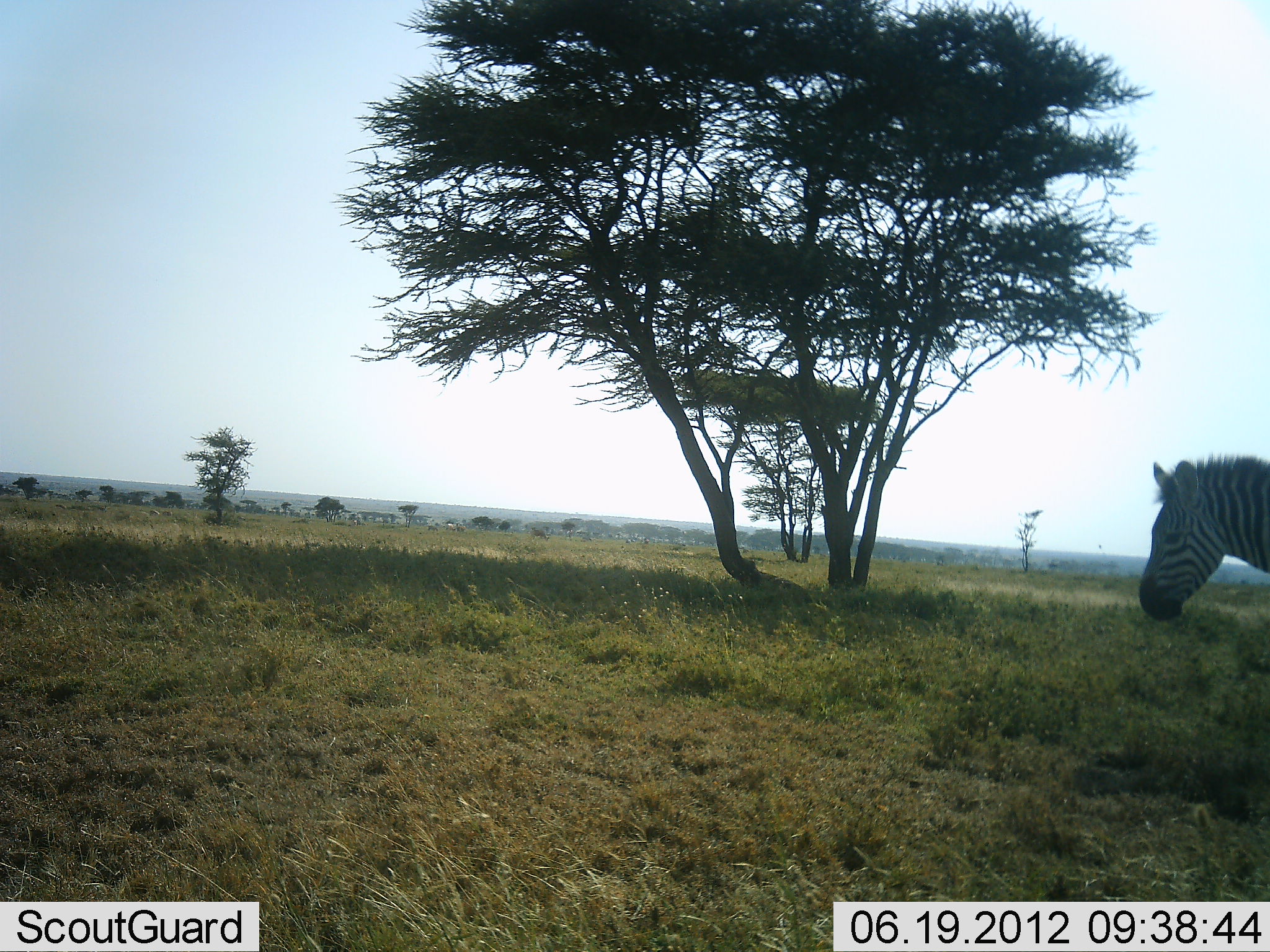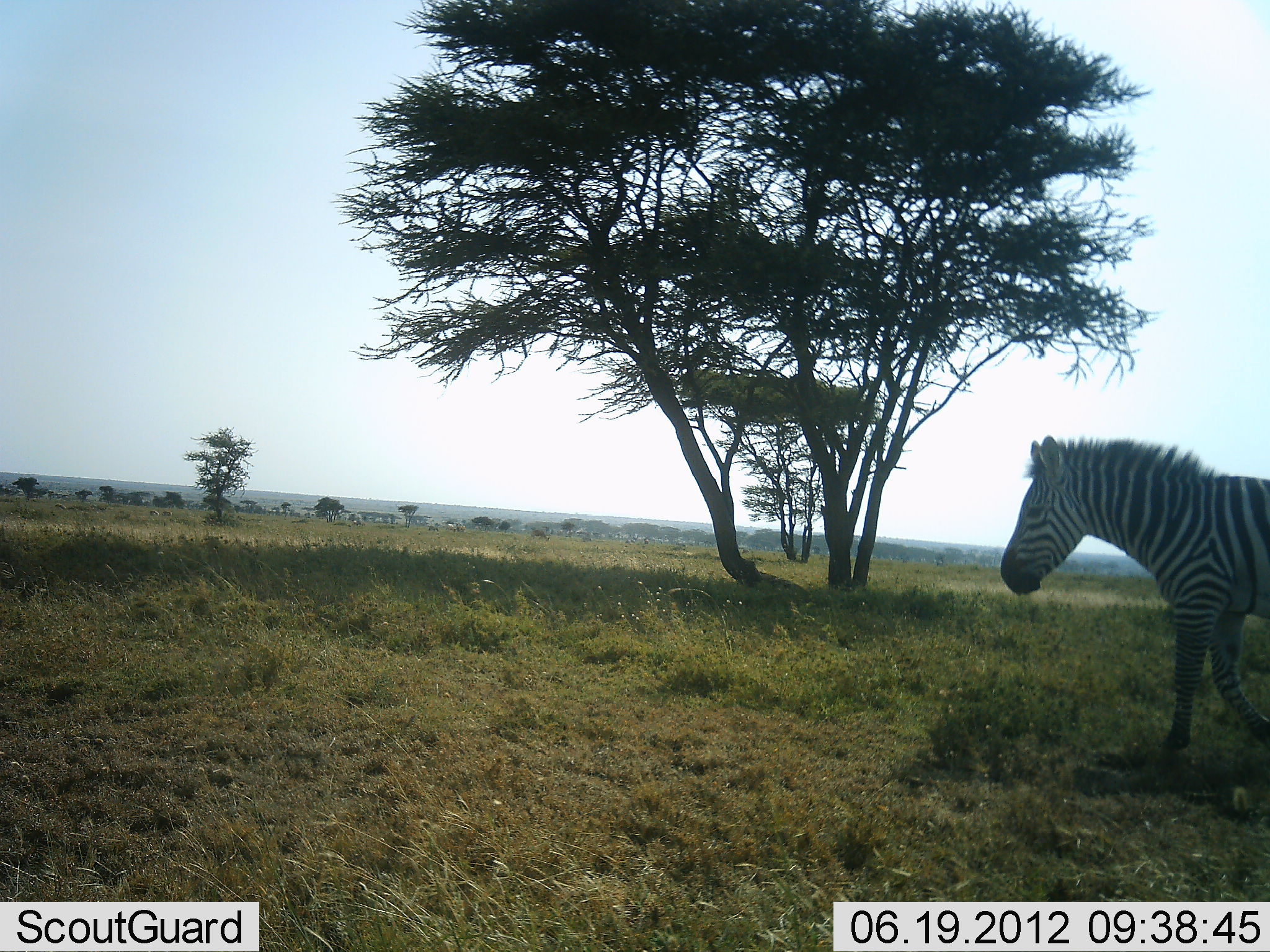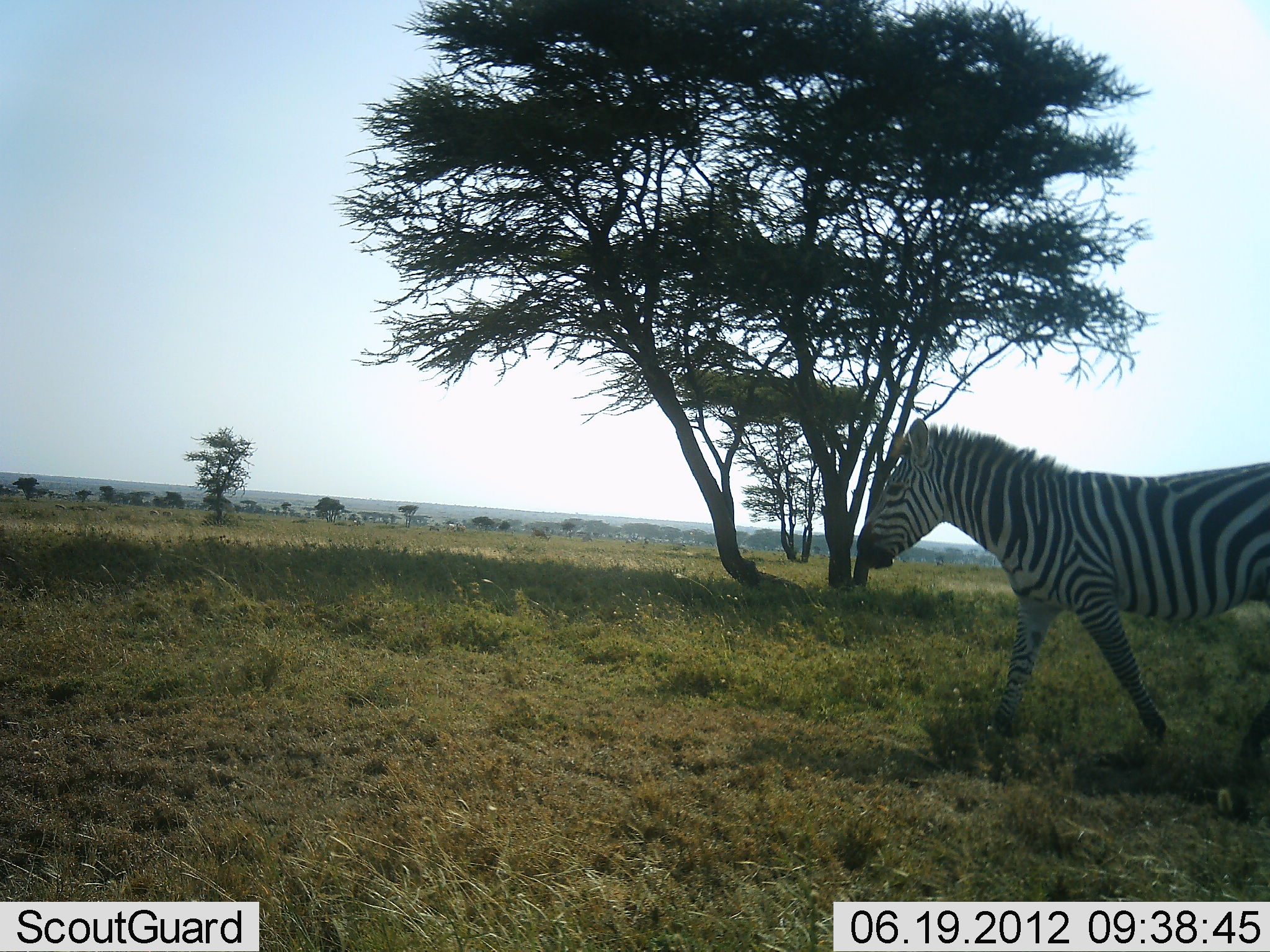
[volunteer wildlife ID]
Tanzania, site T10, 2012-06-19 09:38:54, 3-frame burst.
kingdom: Animalia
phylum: Chordata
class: Mammalia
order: Perissodactyla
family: Equidae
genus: Equus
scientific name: Equus quagga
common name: plains zebra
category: zebra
Zebra (plains zebra) (Equus quagga), count 1. Behavior (volunteer vote fractions): standing 0%, resting 0%, moving 100%, interacting 0%. Young present (vote fraction): 0%. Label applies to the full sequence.